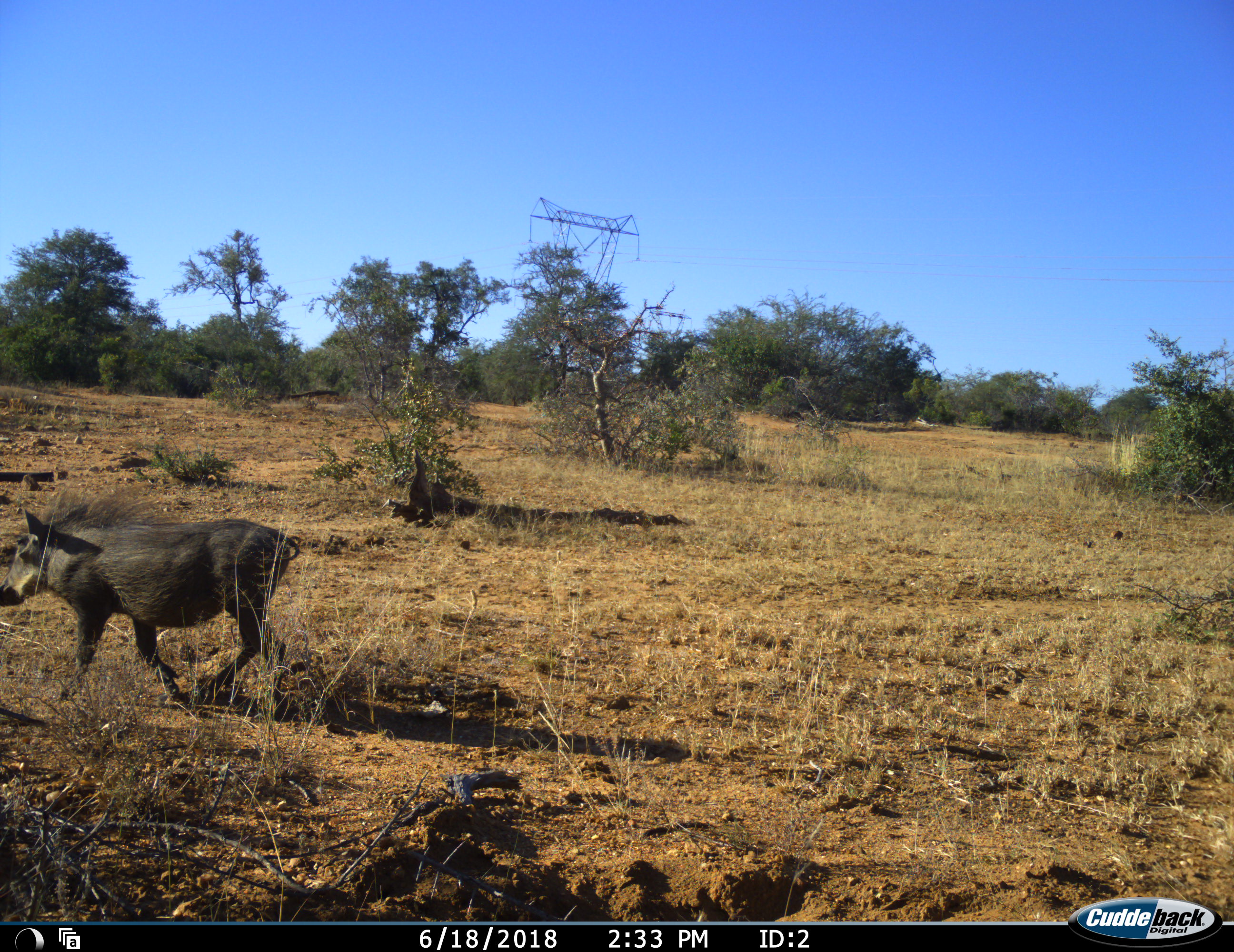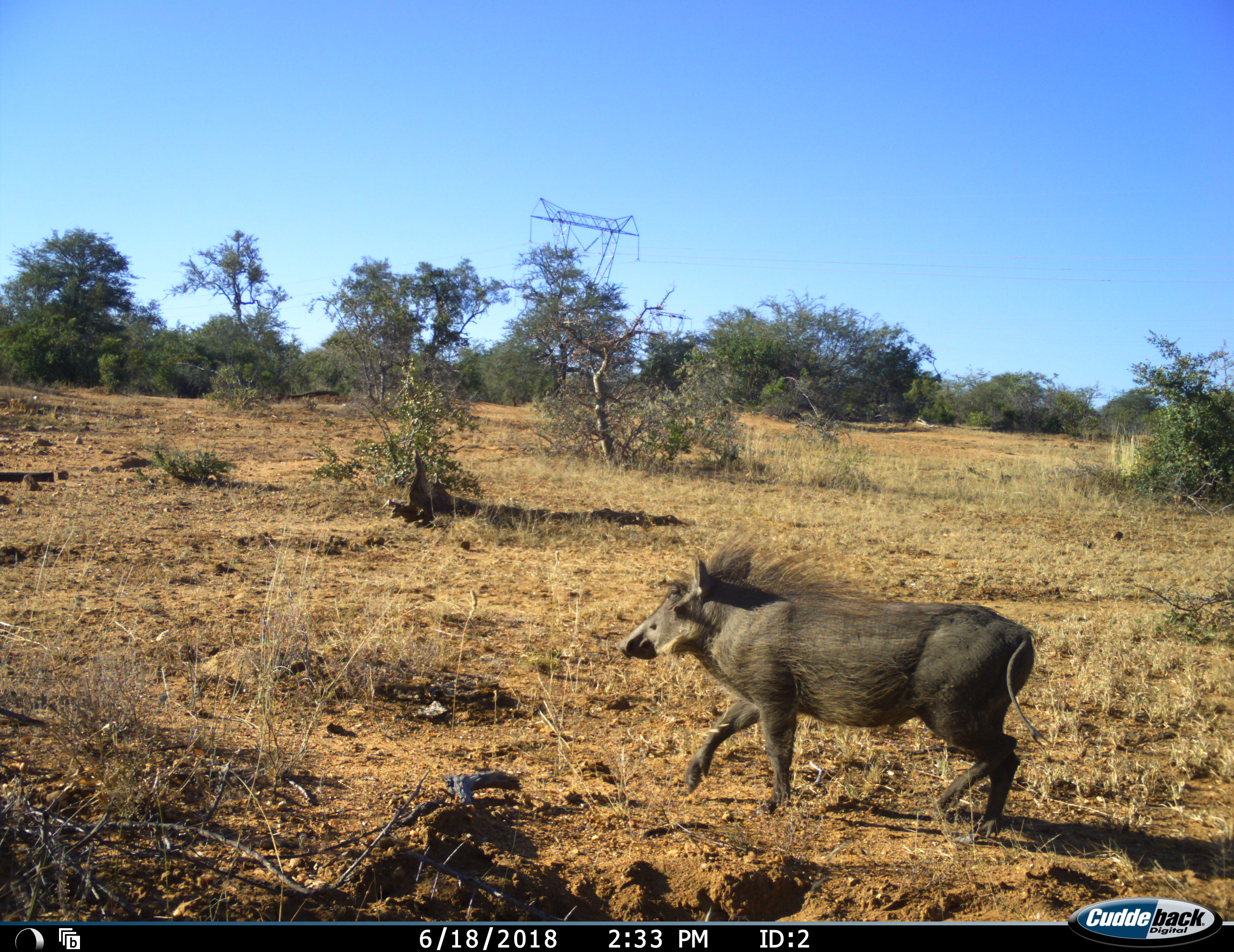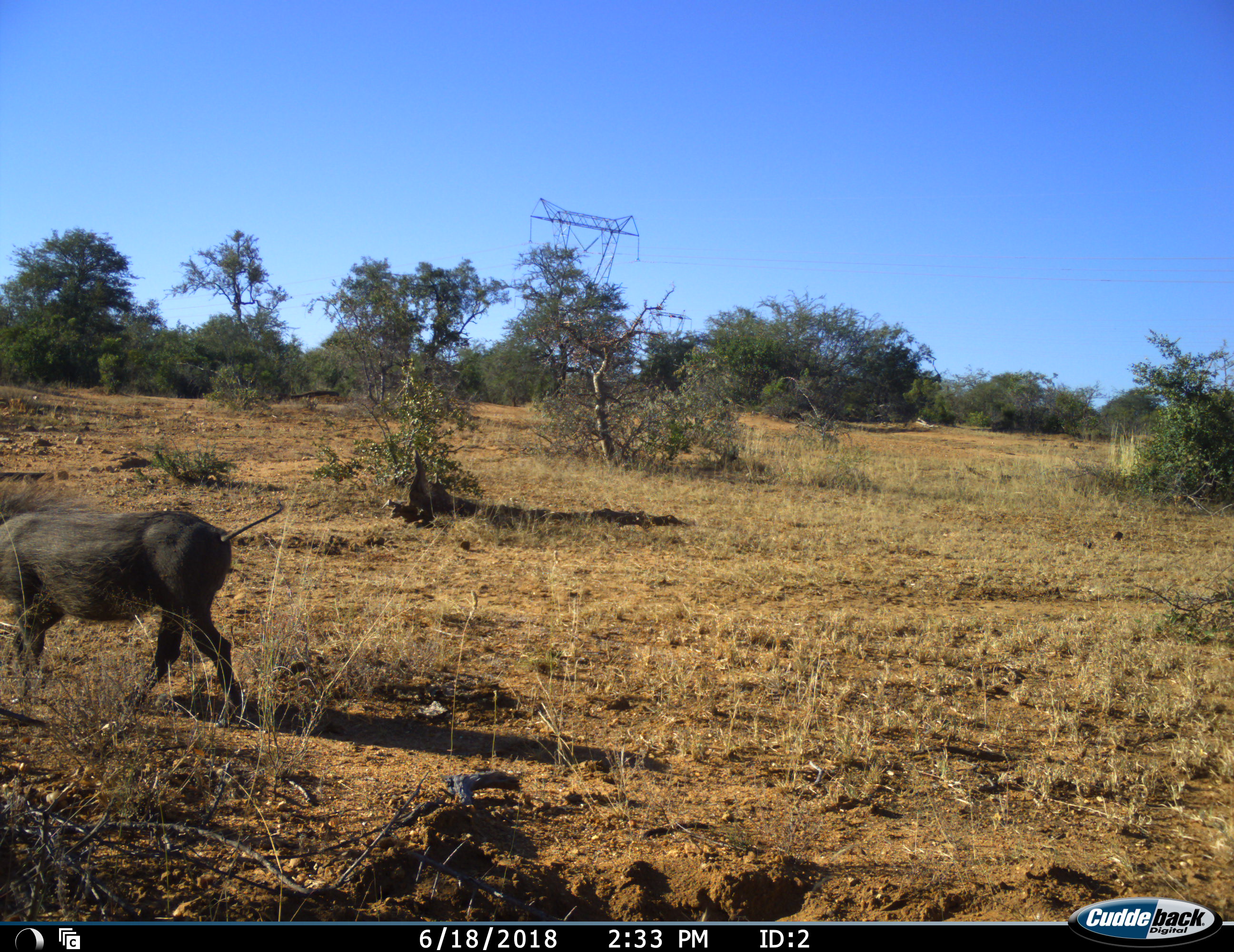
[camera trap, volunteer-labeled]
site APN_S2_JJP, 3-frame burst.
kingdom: Animalia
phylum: Chordata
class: Mammalia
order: Artiodactyla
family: Suidae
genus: Phacochoerus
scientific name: Phacochoerus africanus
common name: warthog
Warthog (Phacochoerus africanus), count 1. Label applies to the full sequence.